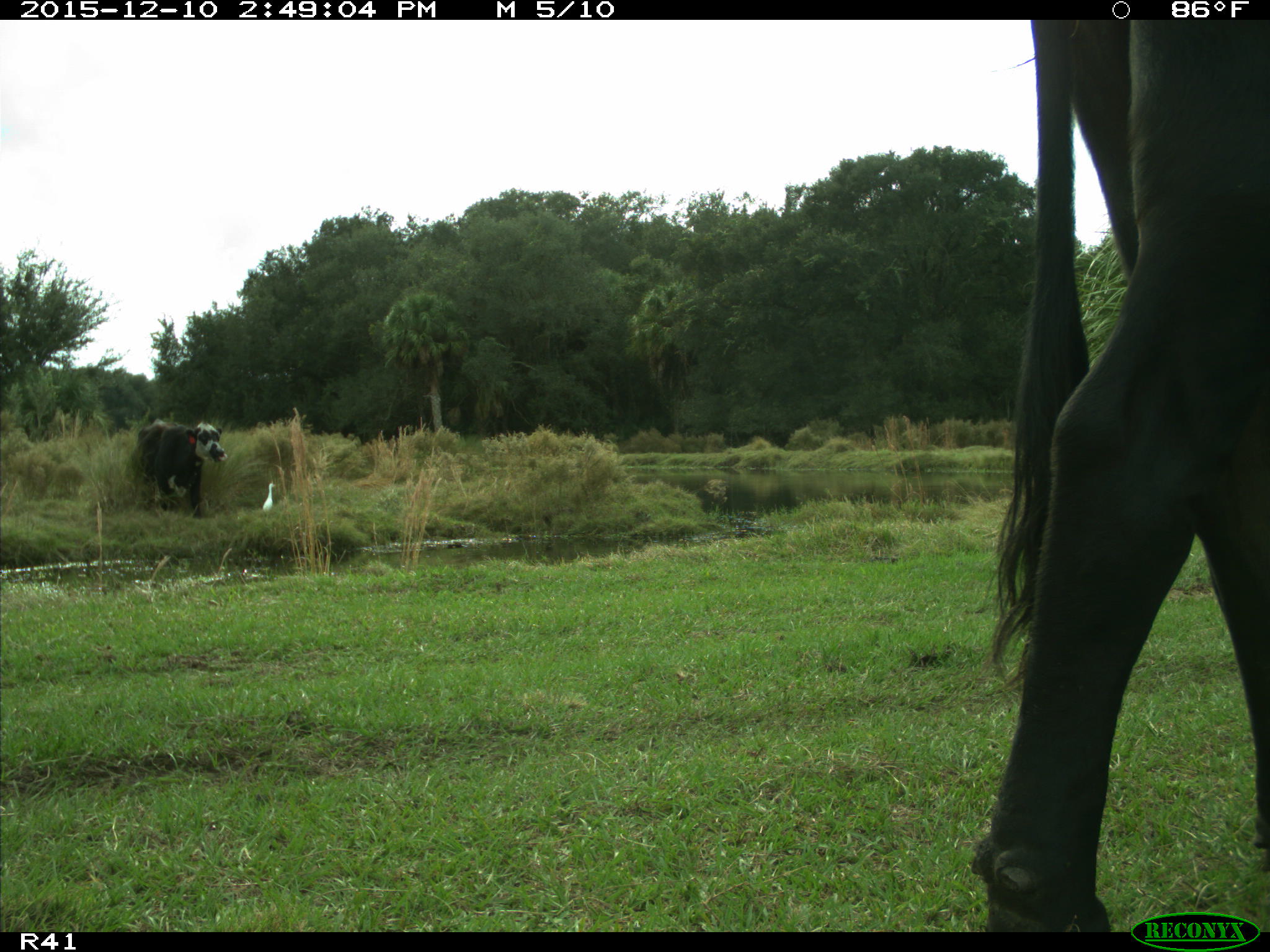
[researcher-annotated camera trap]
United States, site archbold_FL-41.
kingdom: Animalia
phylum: Chordata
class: Mammalia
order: Artiodactyla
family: Bovidae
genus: Bos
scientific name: Bos taurus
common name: domestic cow